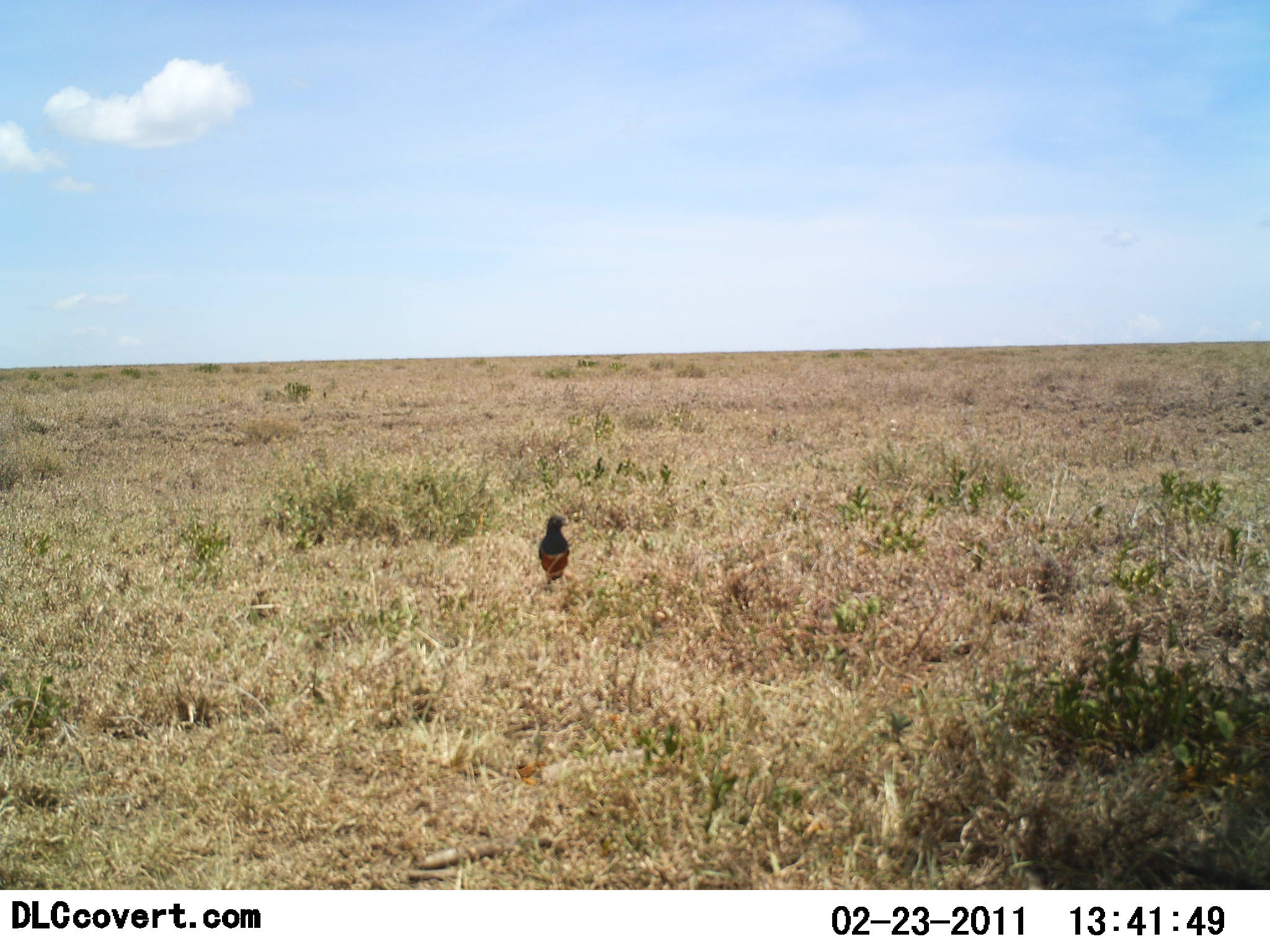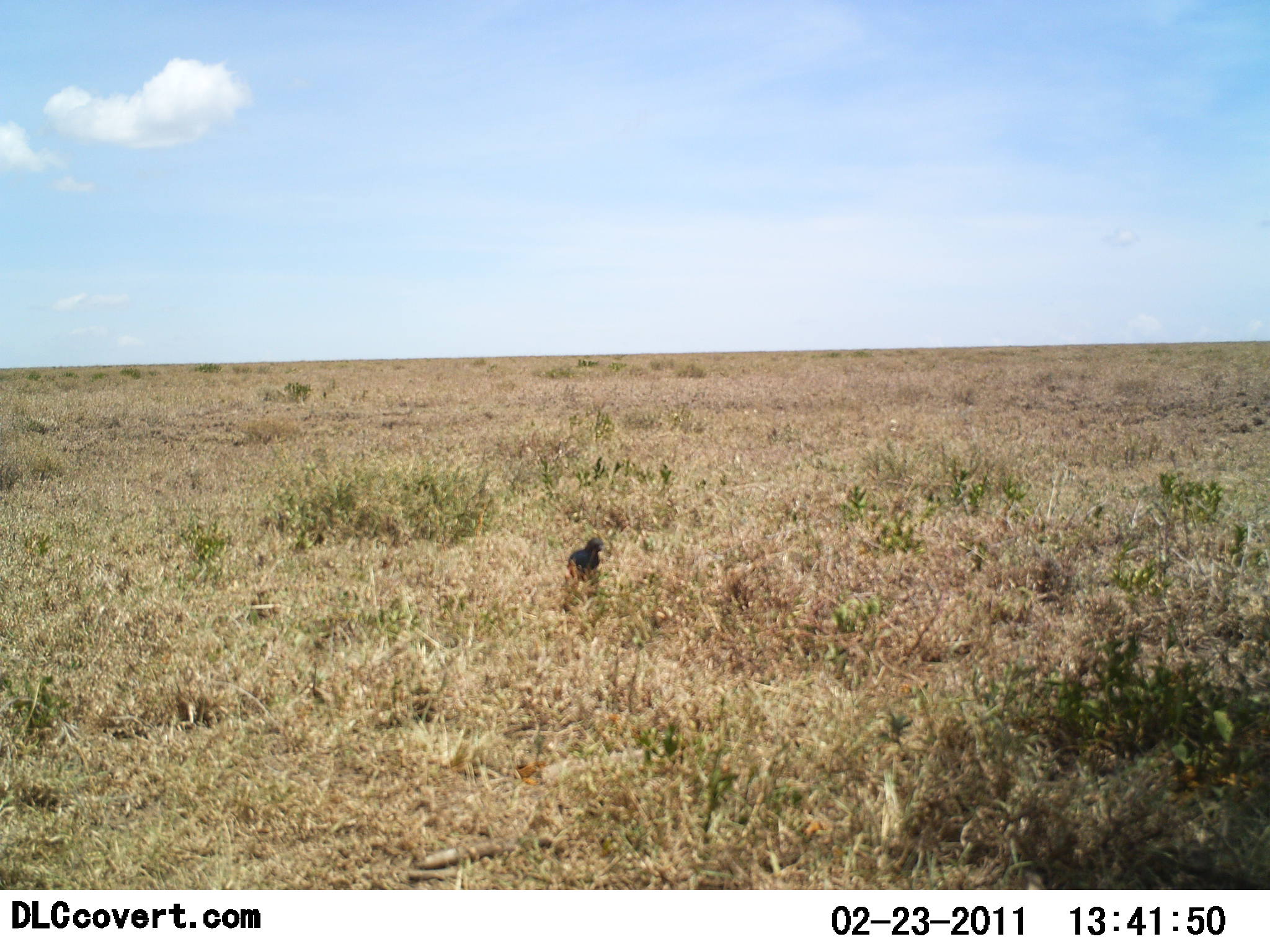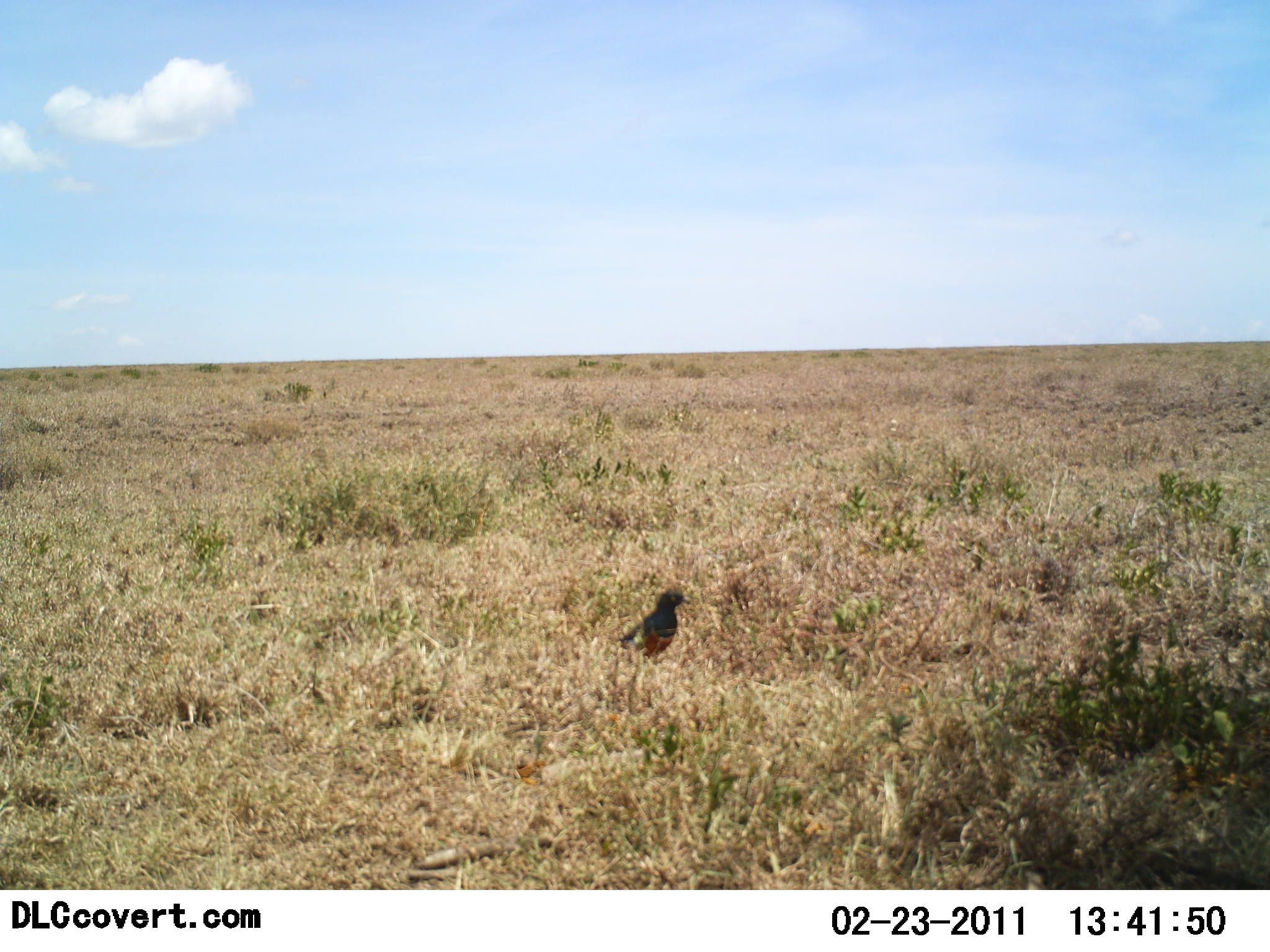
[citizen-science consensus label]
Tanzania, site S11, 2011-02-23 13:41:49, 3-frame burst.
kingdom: Animalia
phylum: Chordata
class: Aves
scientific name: Aves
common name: bird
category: otherbird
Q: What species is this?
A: Otherbird (bird) (Aves).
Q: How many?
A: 1.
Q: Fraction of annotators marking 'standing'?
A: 15%.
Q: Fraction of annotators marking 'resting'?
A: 0%.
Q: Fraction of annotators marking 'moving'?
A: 92%.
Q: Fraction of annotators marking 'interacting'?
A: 0%.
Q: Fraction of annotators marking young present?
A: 0%.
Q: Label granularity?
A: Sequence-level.